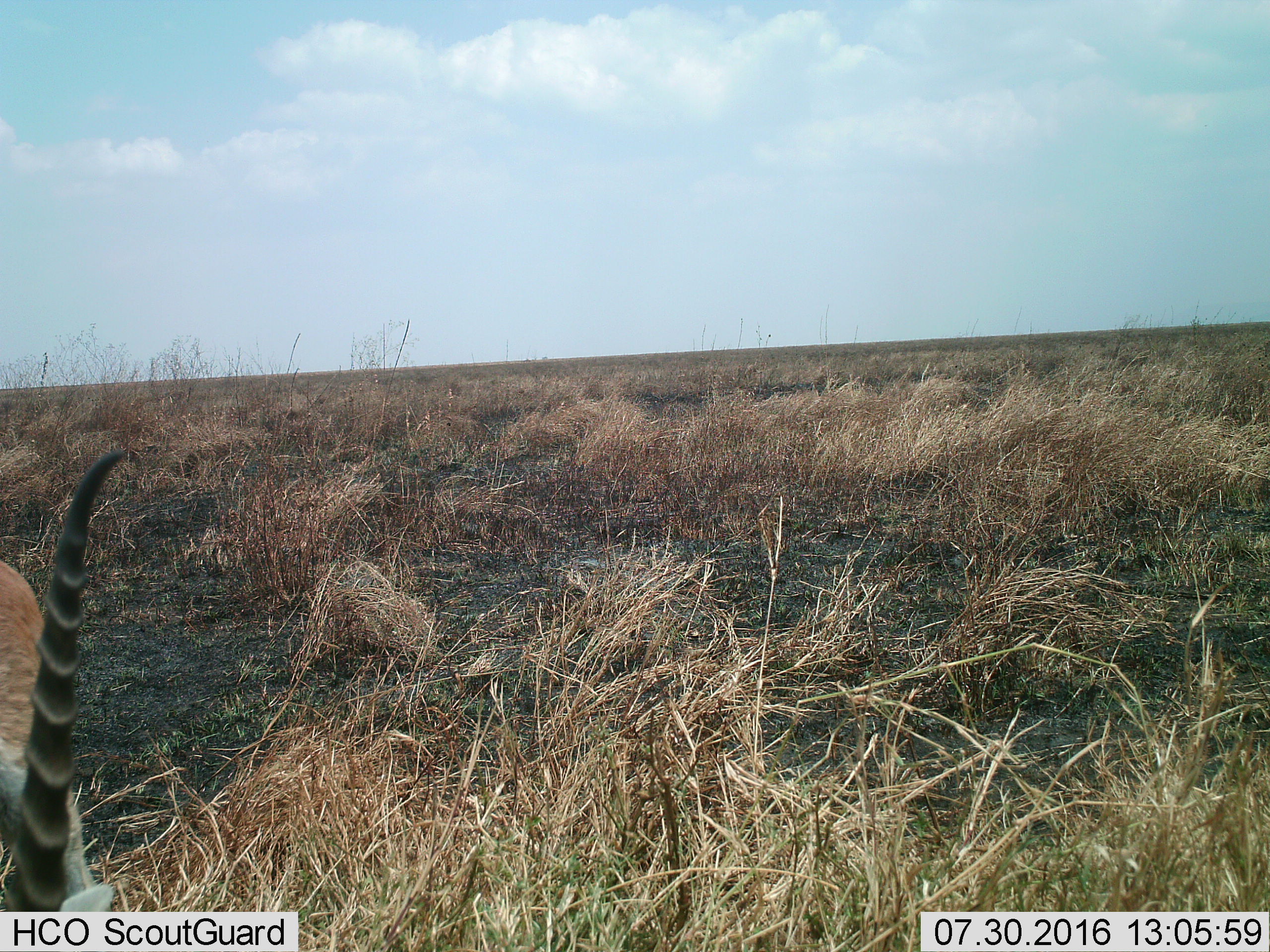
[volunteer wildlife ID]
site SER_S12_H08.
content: unidentified animal